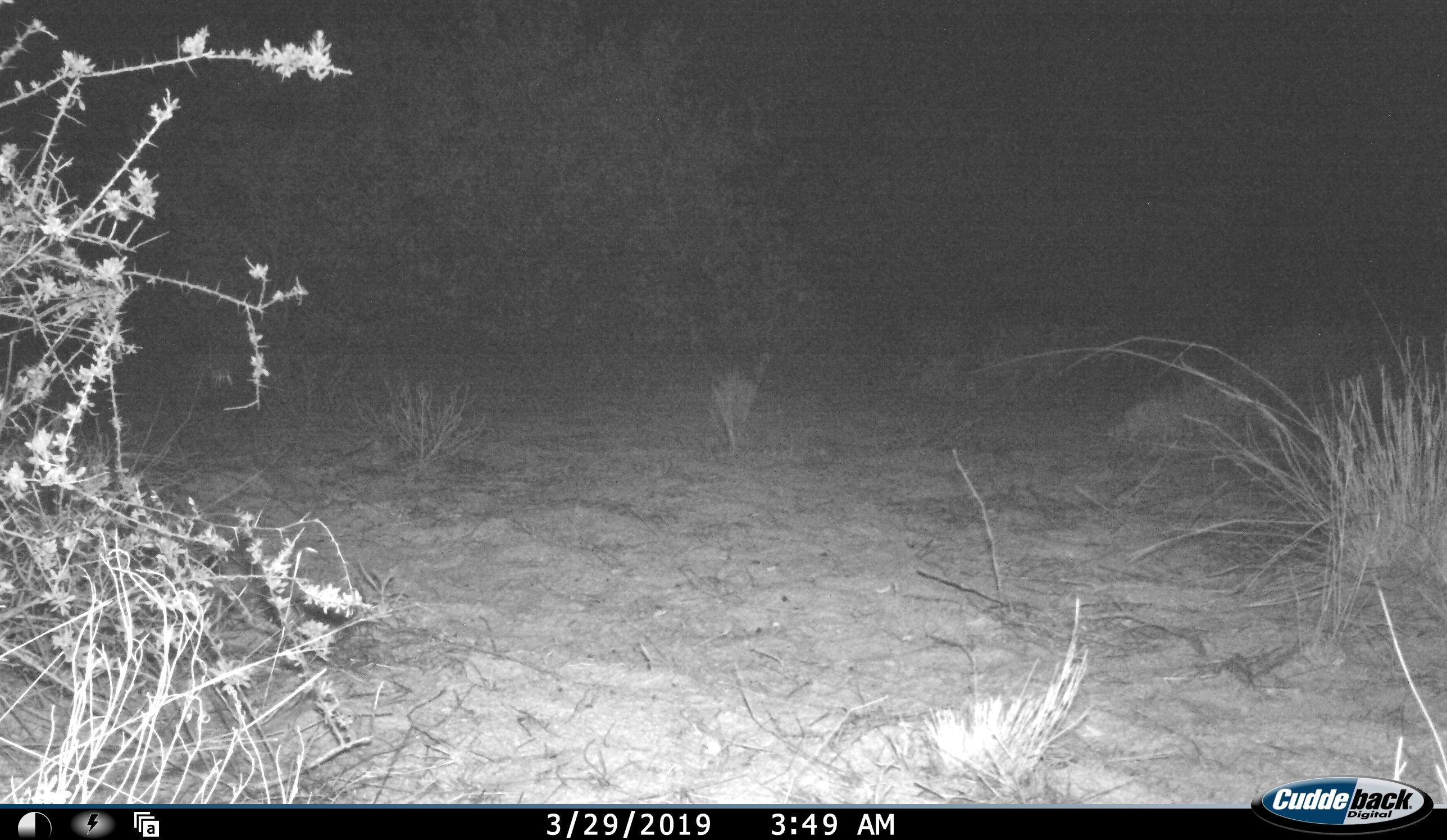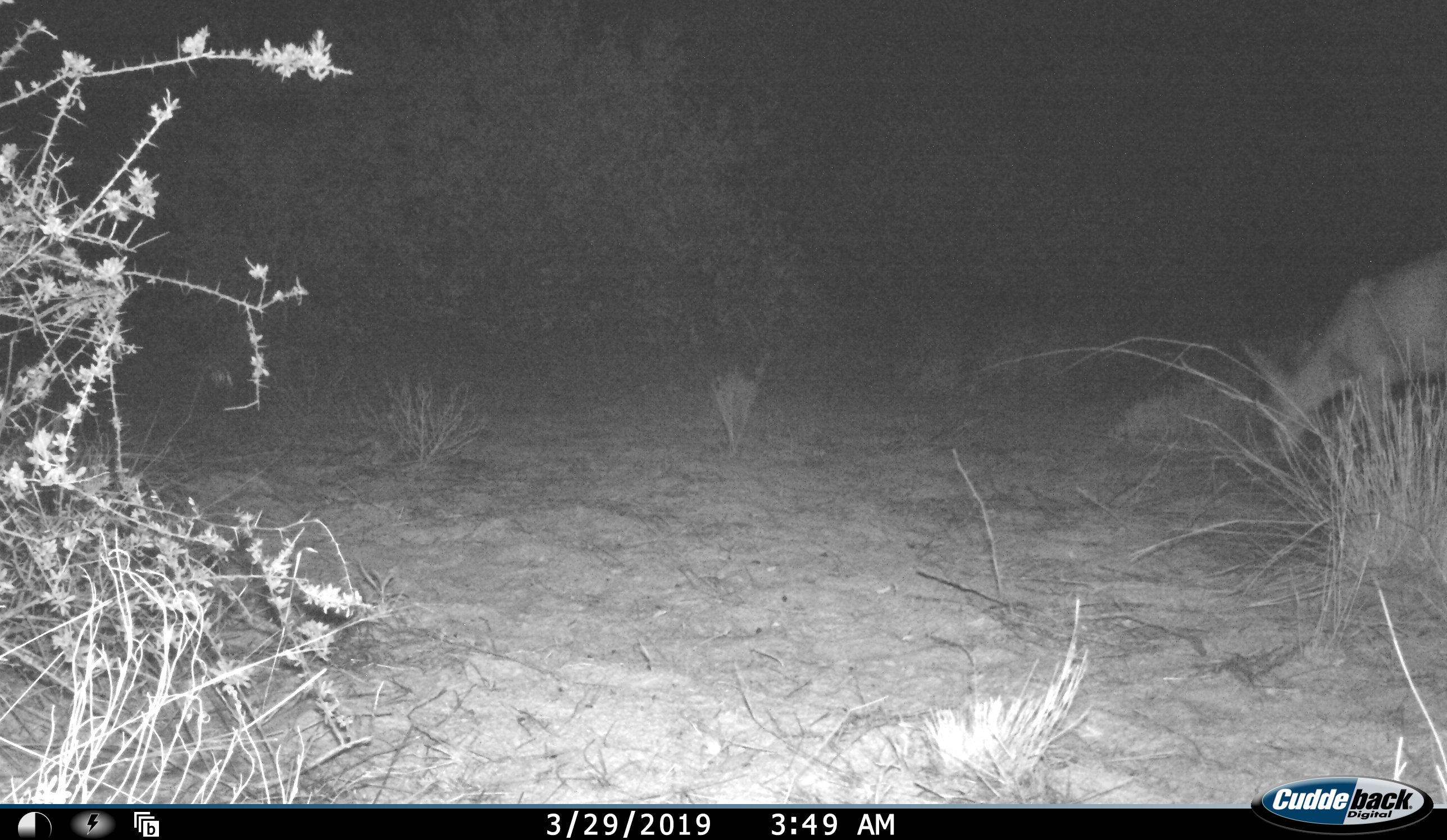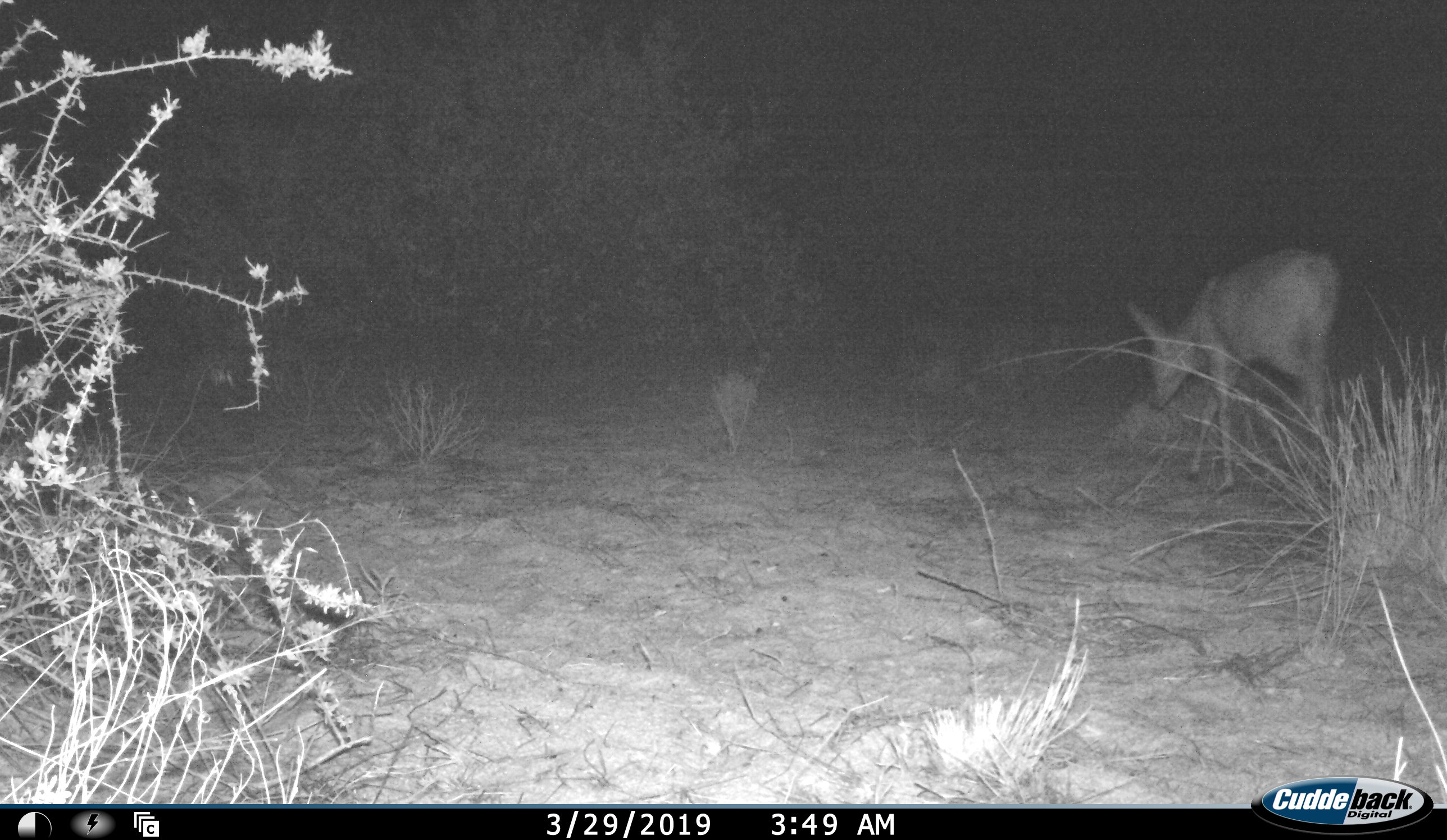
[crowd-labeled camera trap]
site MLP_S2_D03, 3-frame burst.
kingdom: Animalia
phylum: Chordata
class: Mammalia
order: Artiodactyla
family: Bovidae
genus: Raphicerus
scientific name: Raphicerus campestris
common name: steenbok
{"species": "steenbok (Raphicerus campestris)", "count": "1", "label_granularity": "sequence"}